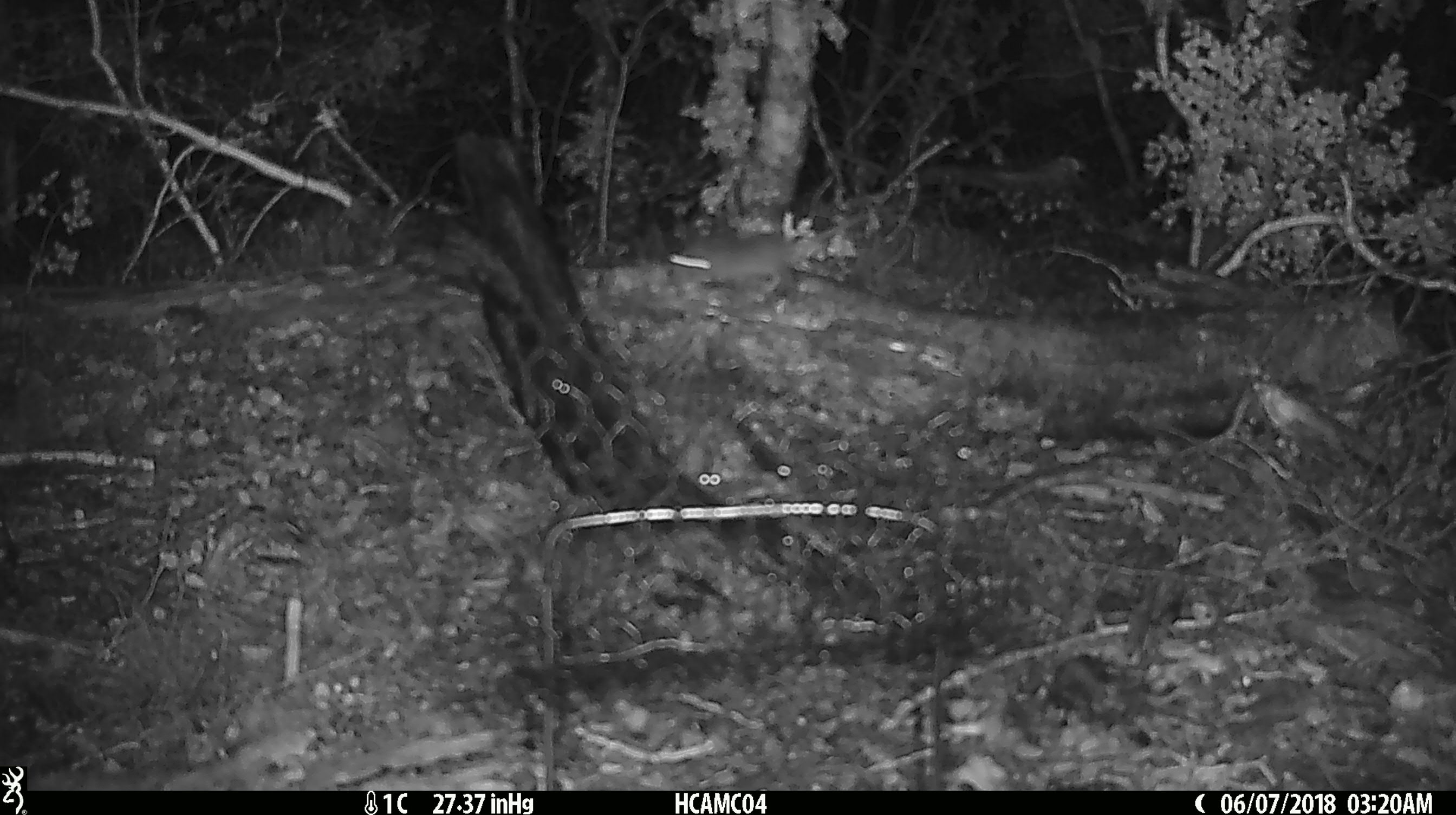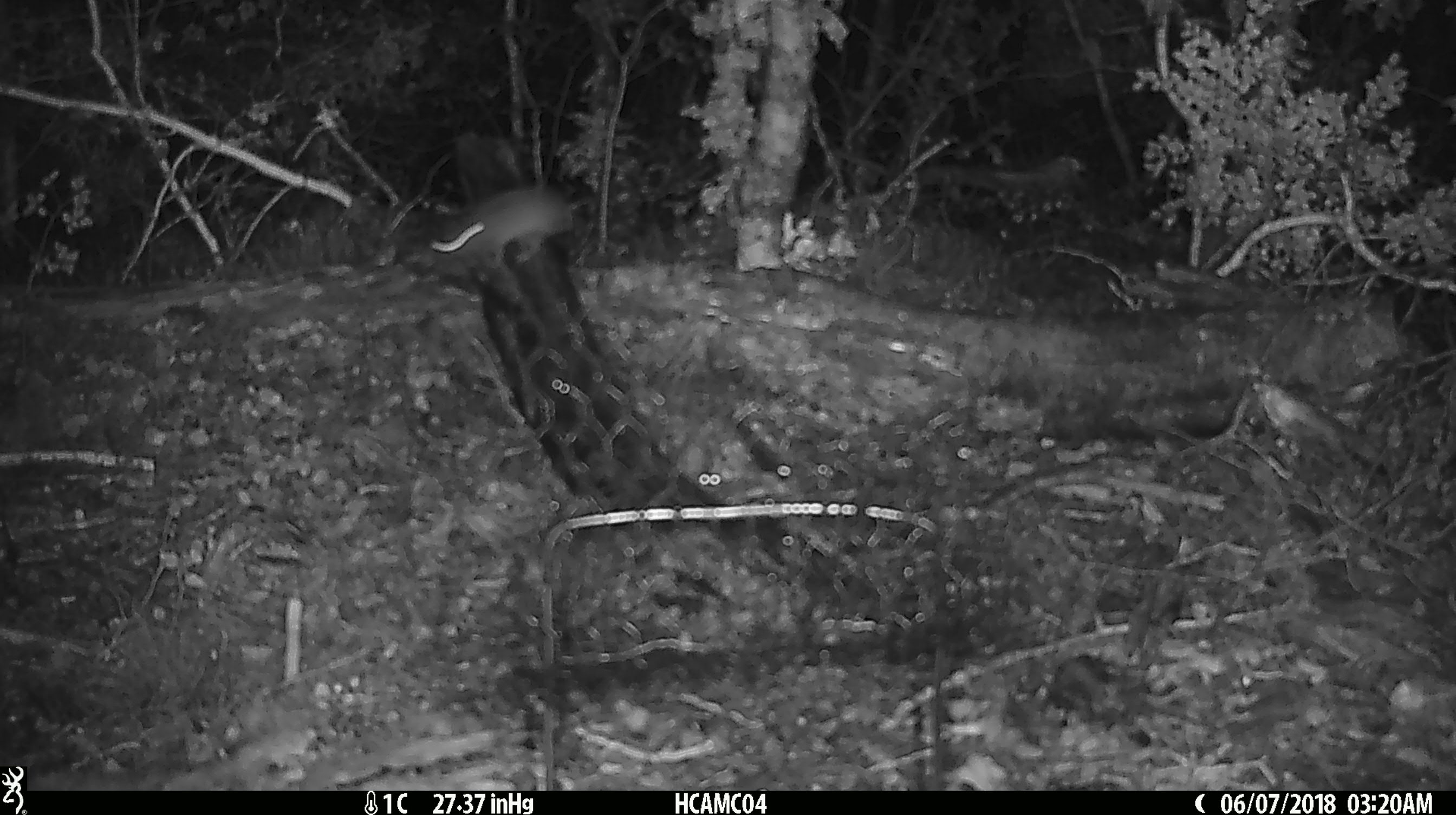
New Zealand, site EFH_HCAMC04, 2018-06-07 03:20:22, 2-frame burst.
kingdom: Animalia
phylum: Chordata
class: Mammalia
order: Rodentia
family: Muridae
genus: Mus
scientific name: Mus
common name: mouse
Mouse (Mus).